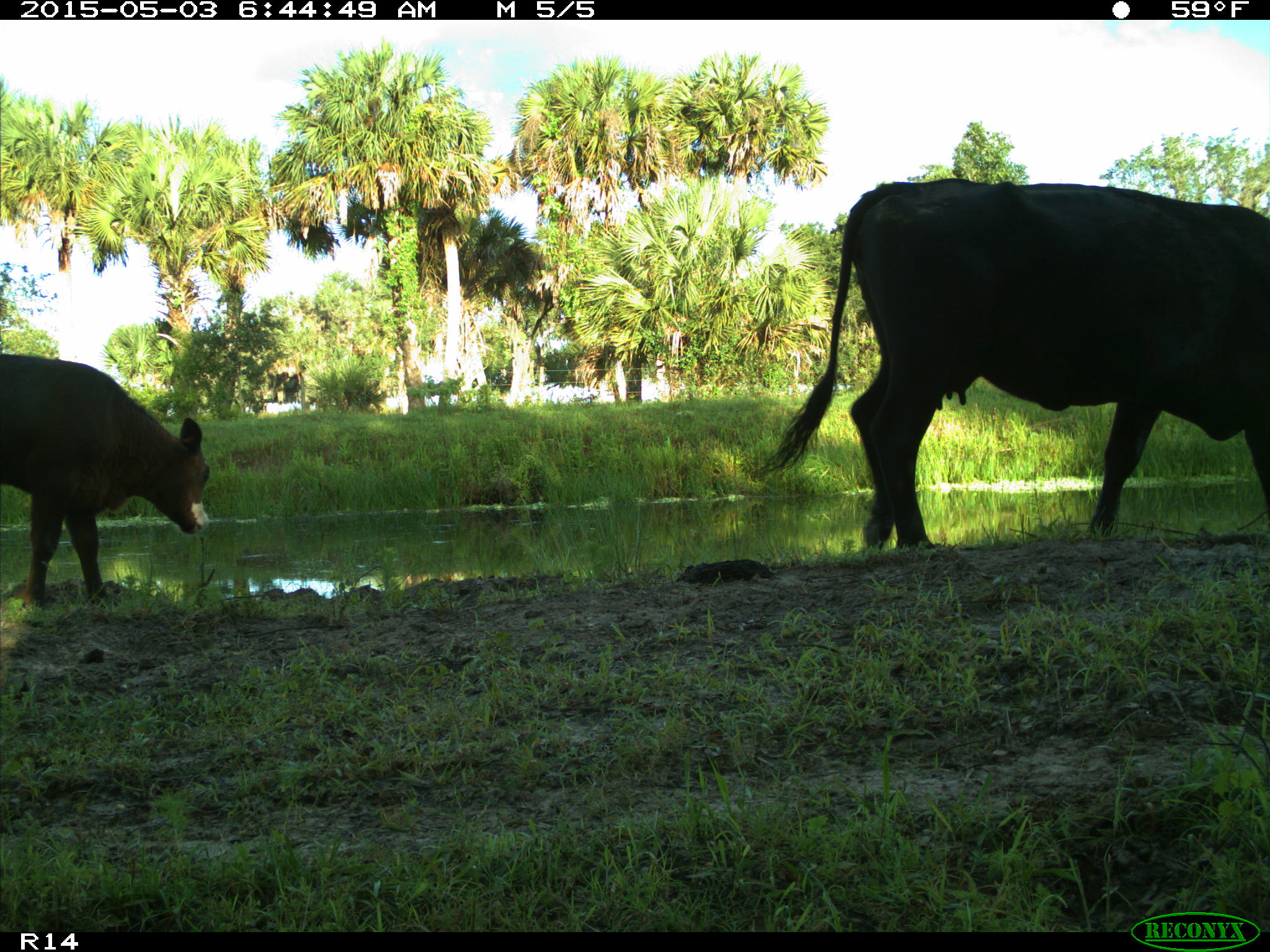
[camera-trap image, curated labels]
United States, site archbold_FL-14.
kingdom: Animalia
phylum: Chordata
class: Mammalia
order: Artiodactyla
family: Bovidae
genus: Bos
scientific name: Bos taurus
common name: domestic cow